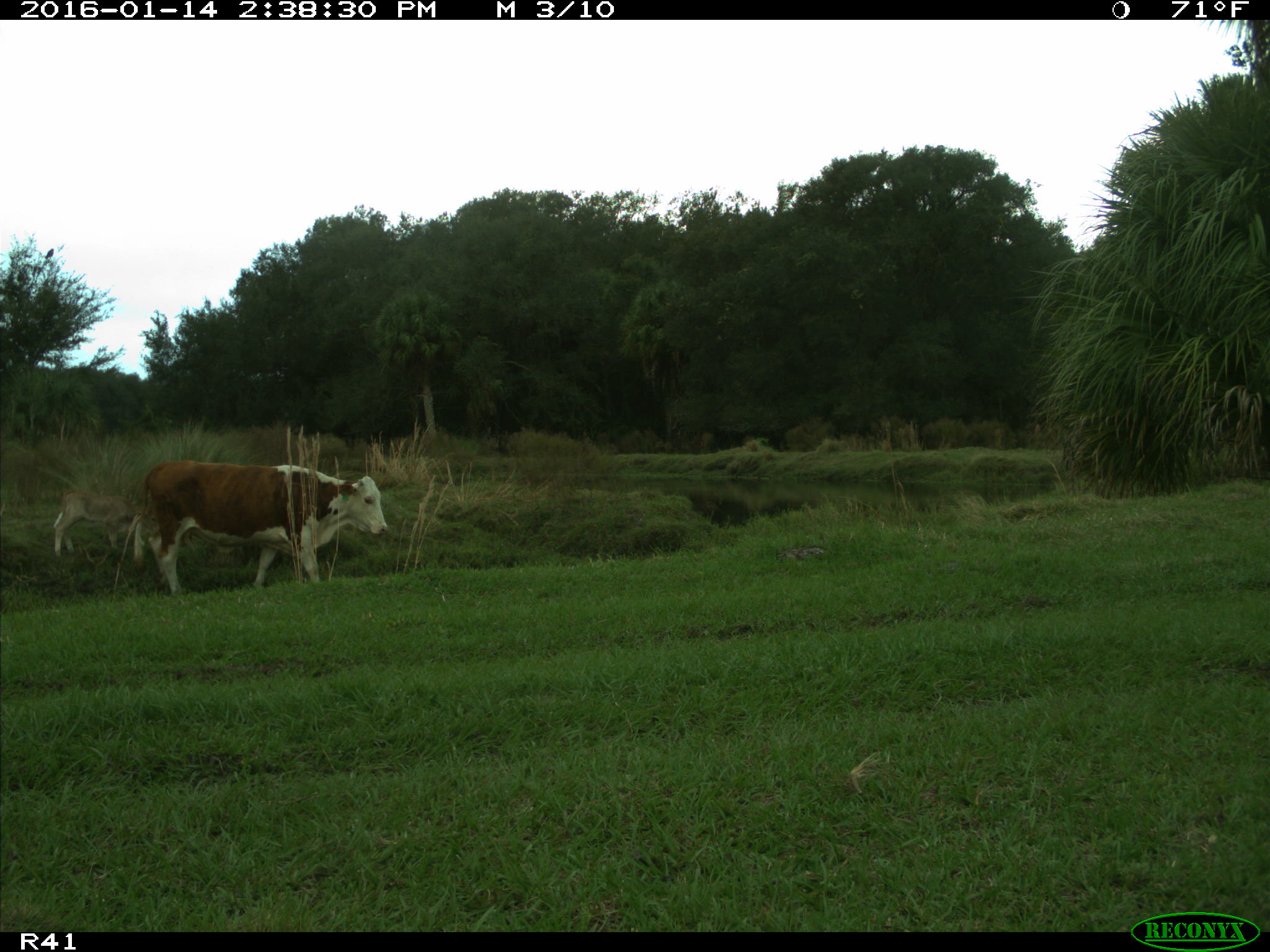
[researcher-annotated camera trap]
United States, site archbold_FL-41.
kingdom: Animalia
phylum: Chordata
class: Mammalia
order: Artiodactyla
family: Bovidae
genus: Bos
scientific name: Bos taurus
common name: domestic cow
Bos taurus (domestic cow).